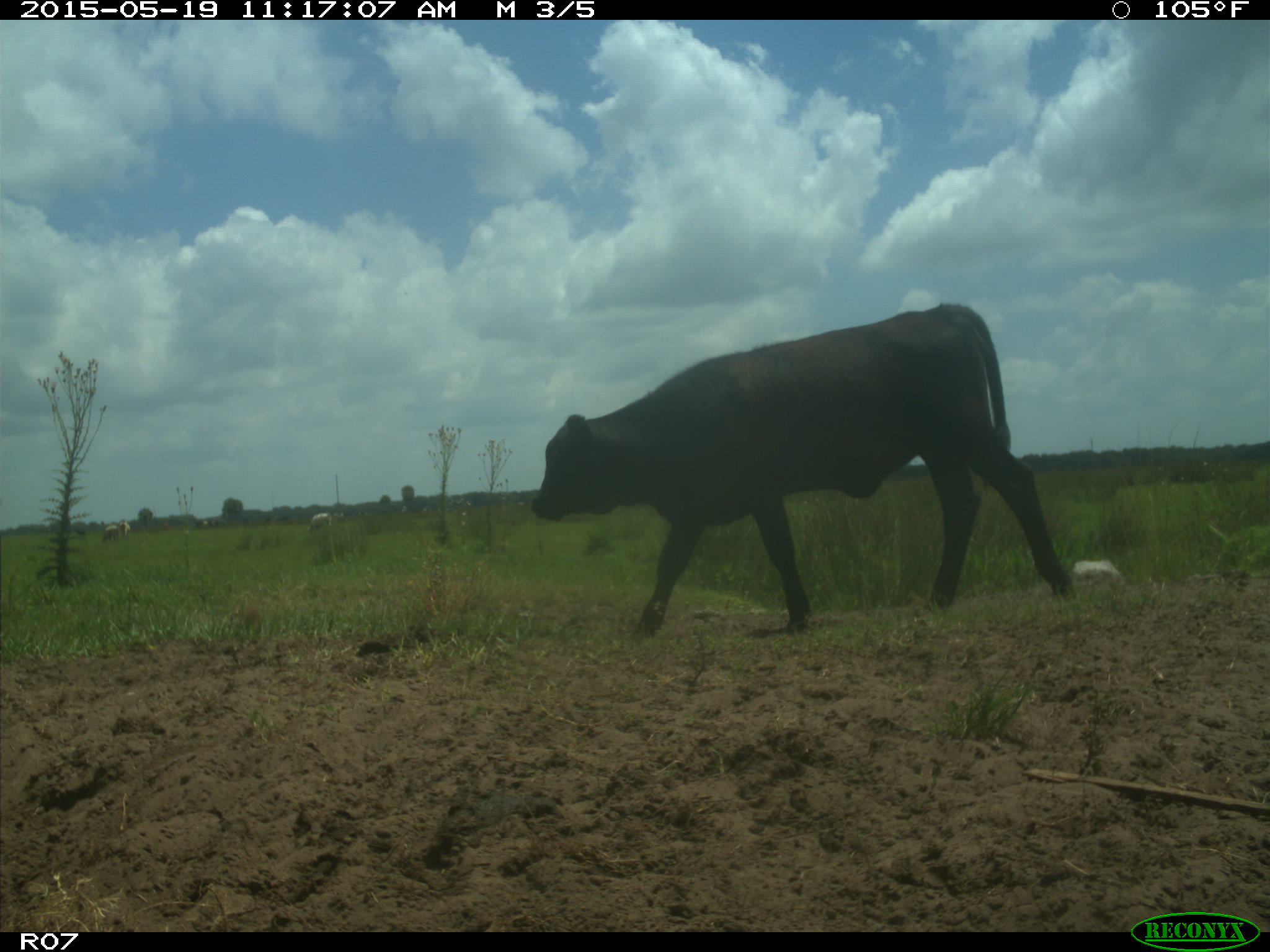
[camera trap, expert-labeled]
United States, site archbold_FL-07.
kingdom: Animalia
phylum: Chordata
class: Mammalia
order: Artiodactyla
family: Bovidae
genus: Bos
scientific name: Bos taurus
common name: domestic cow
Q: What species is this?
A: Bos taurus (domestic cow).